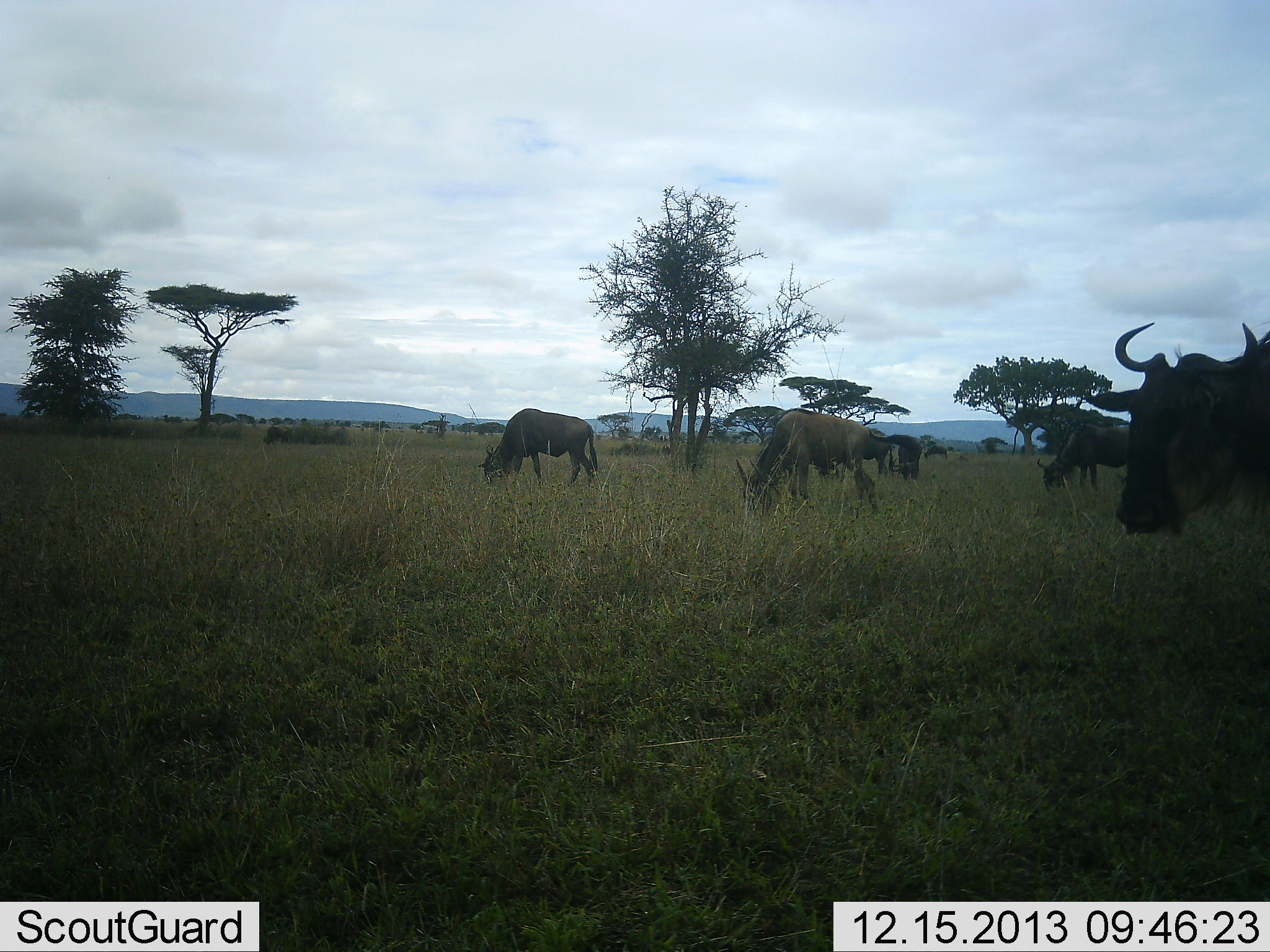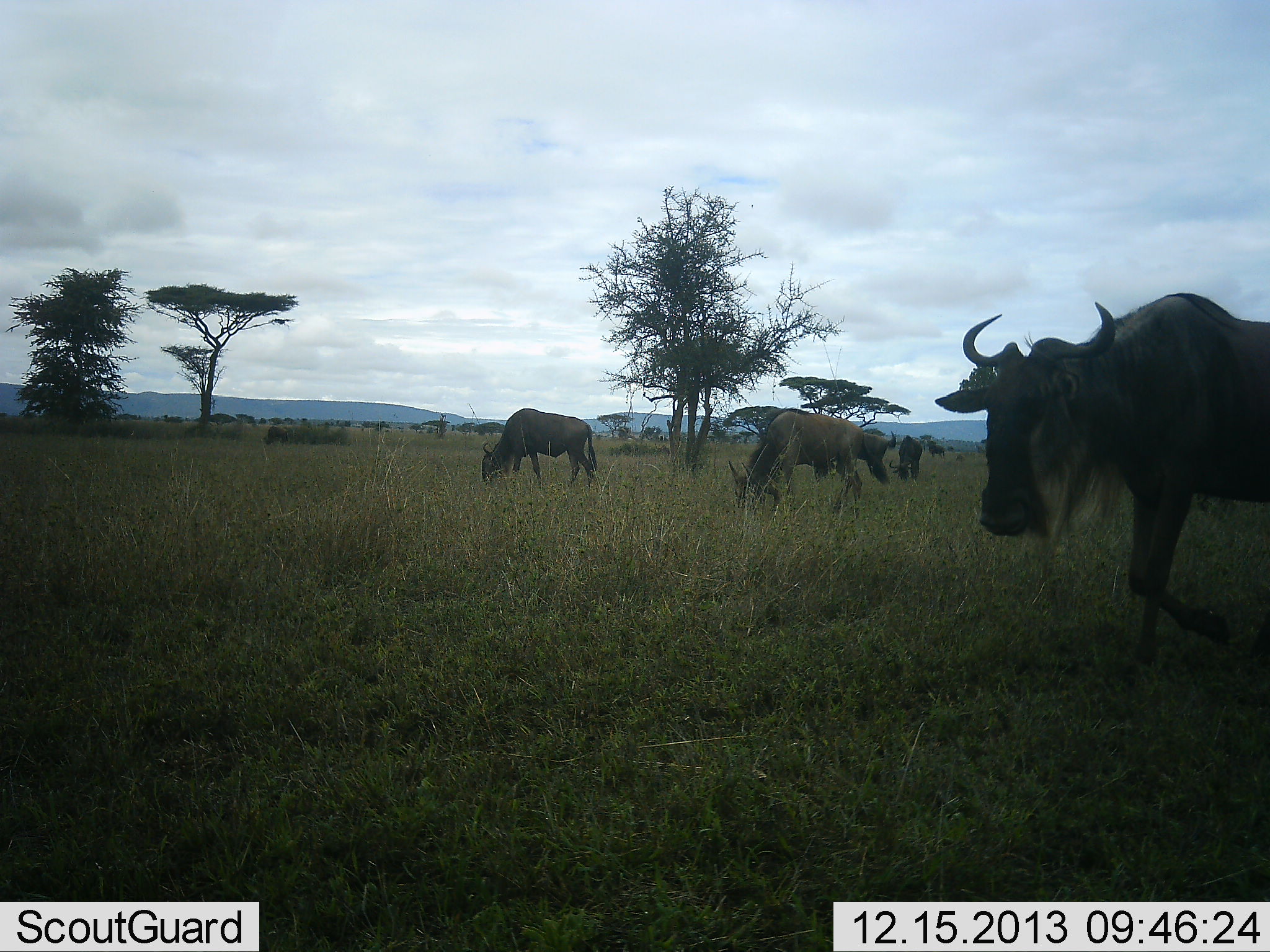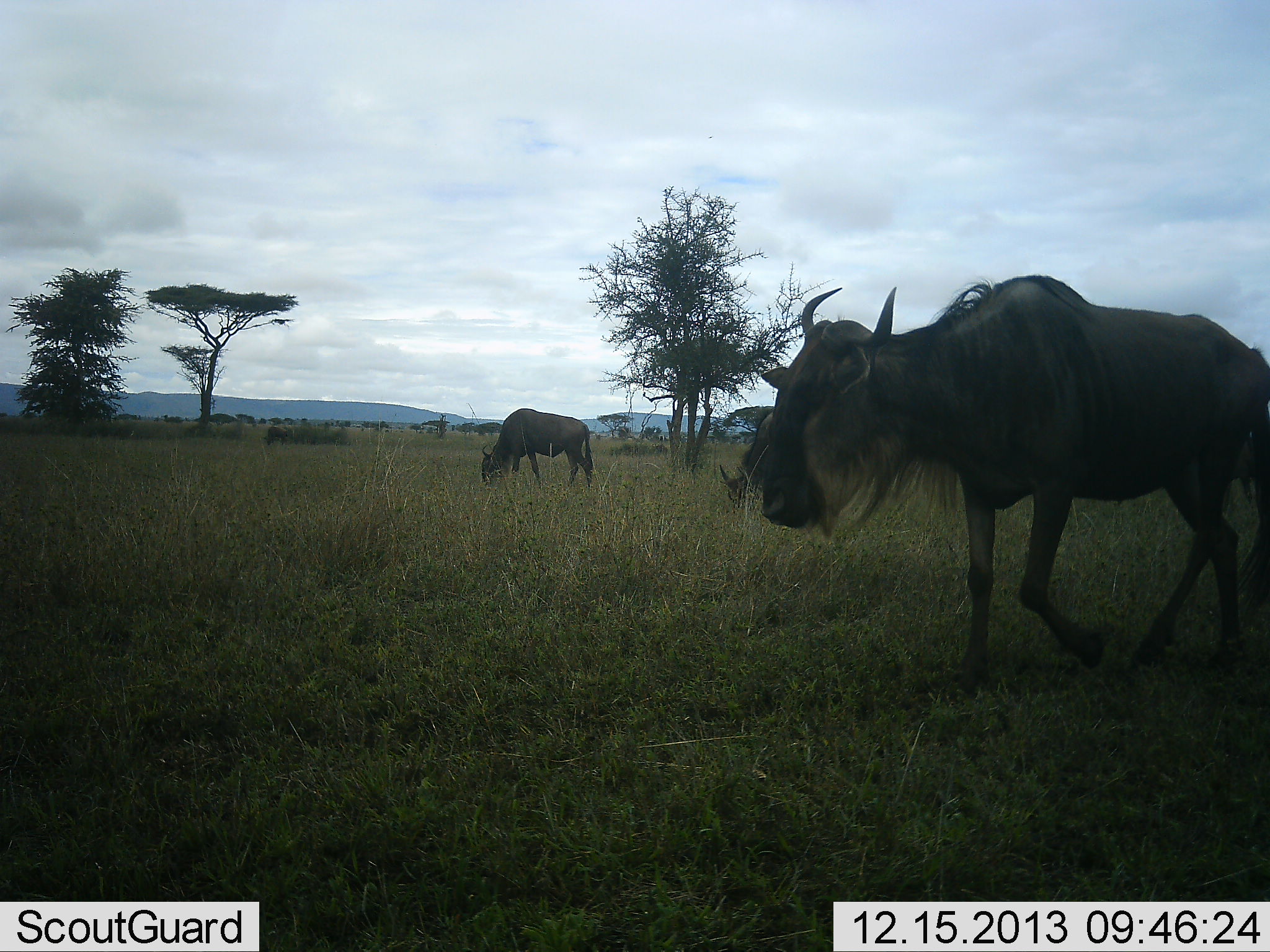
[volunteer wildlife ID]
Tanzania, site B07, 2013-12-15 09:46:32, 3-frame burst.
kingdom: Animalia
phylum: Chordata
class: Mammalia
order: Artiodactyla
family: Bovidae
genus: Connochaetes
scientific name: Connochaetes taurinus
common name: blue wildebeest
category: wildebeest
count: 5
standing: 40%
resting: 0%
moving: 60%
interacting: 0%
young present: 0%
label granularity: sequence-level